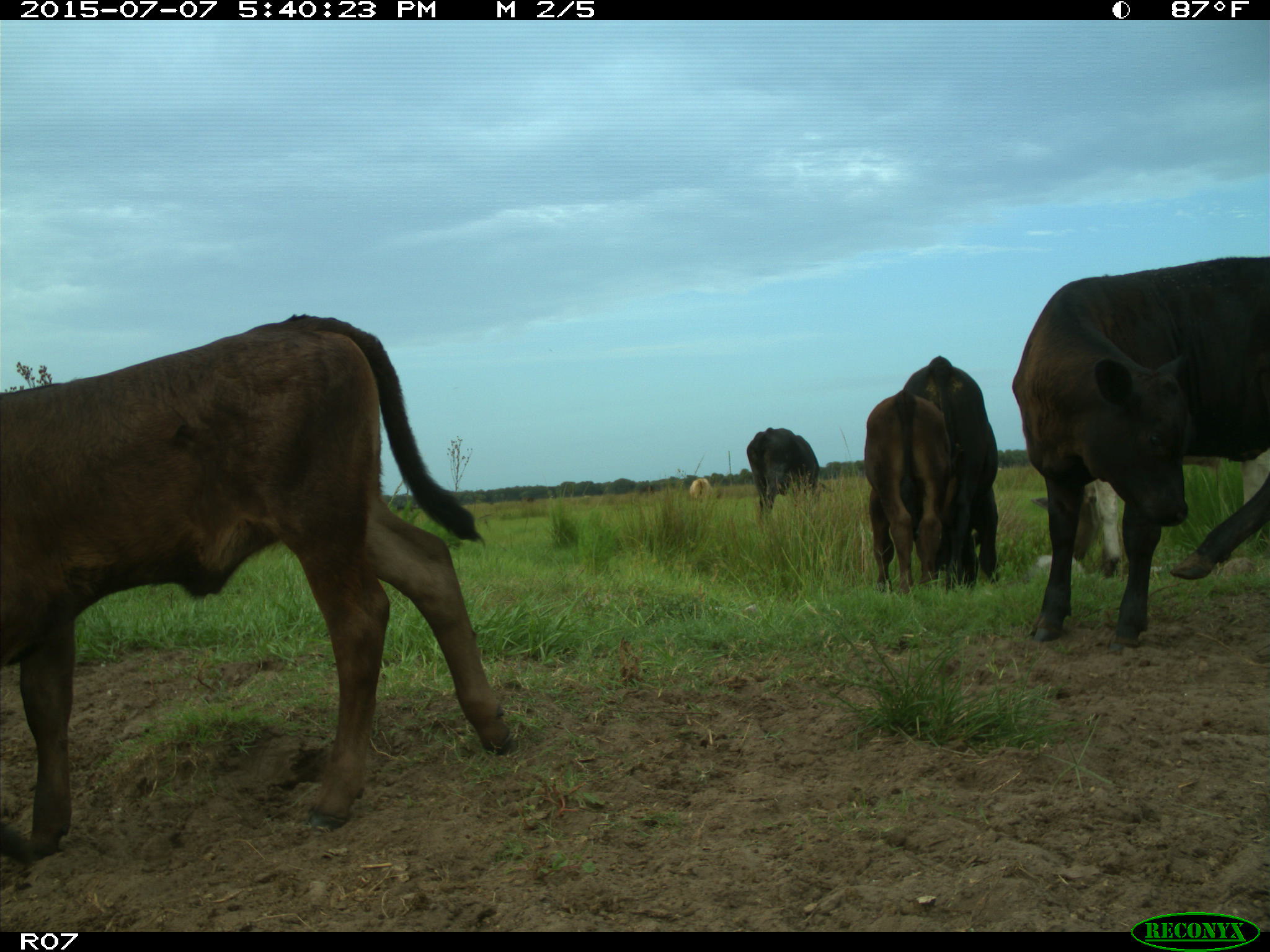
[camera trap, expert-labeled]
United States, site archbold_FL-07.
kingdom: Animalia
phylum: Chordata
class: Mammalia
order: Artiodactyla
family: Bovidae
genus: Bos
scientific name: Bos taurus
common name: domestic cow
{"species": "Bos taurus (domestic cow)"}